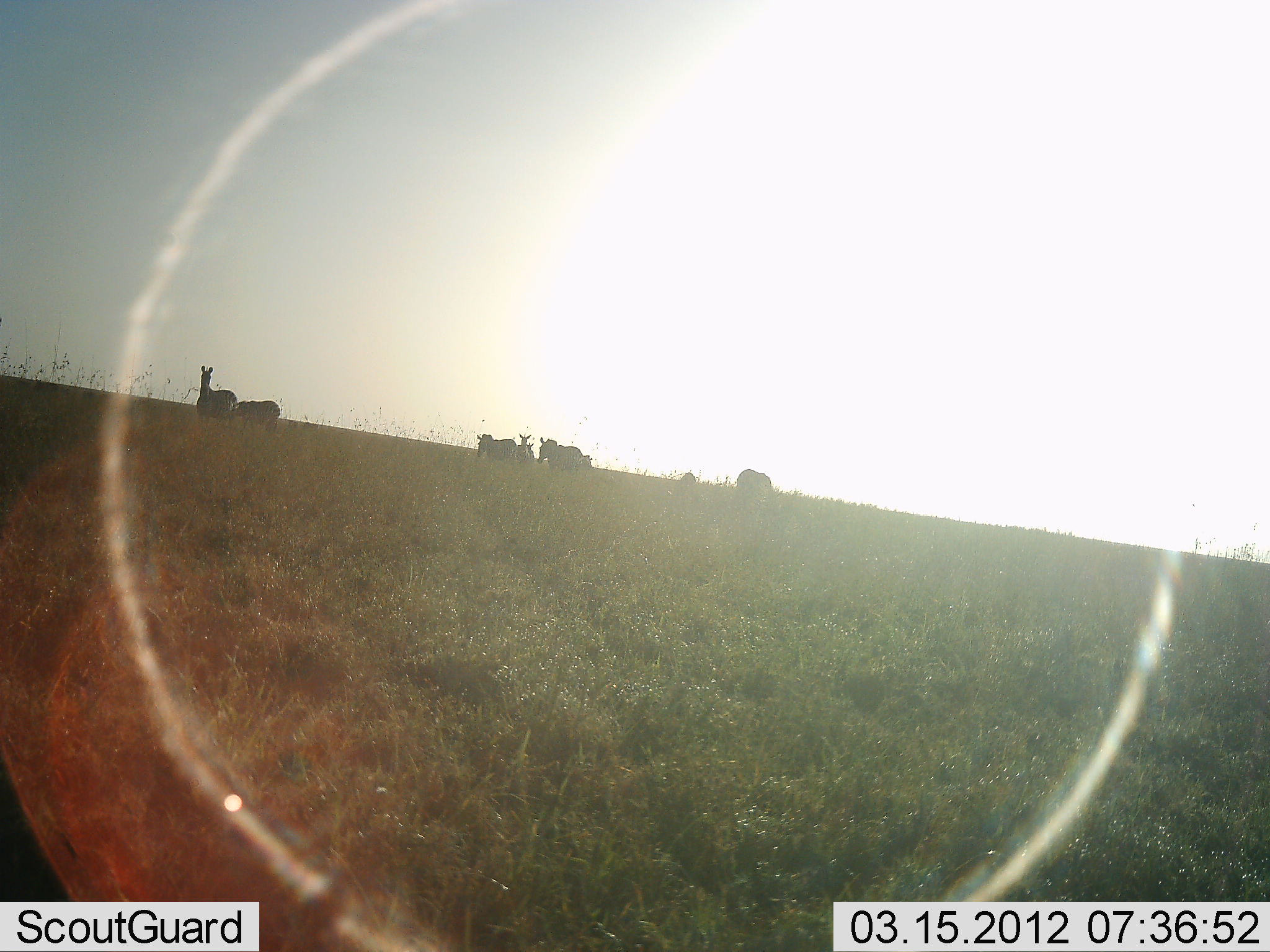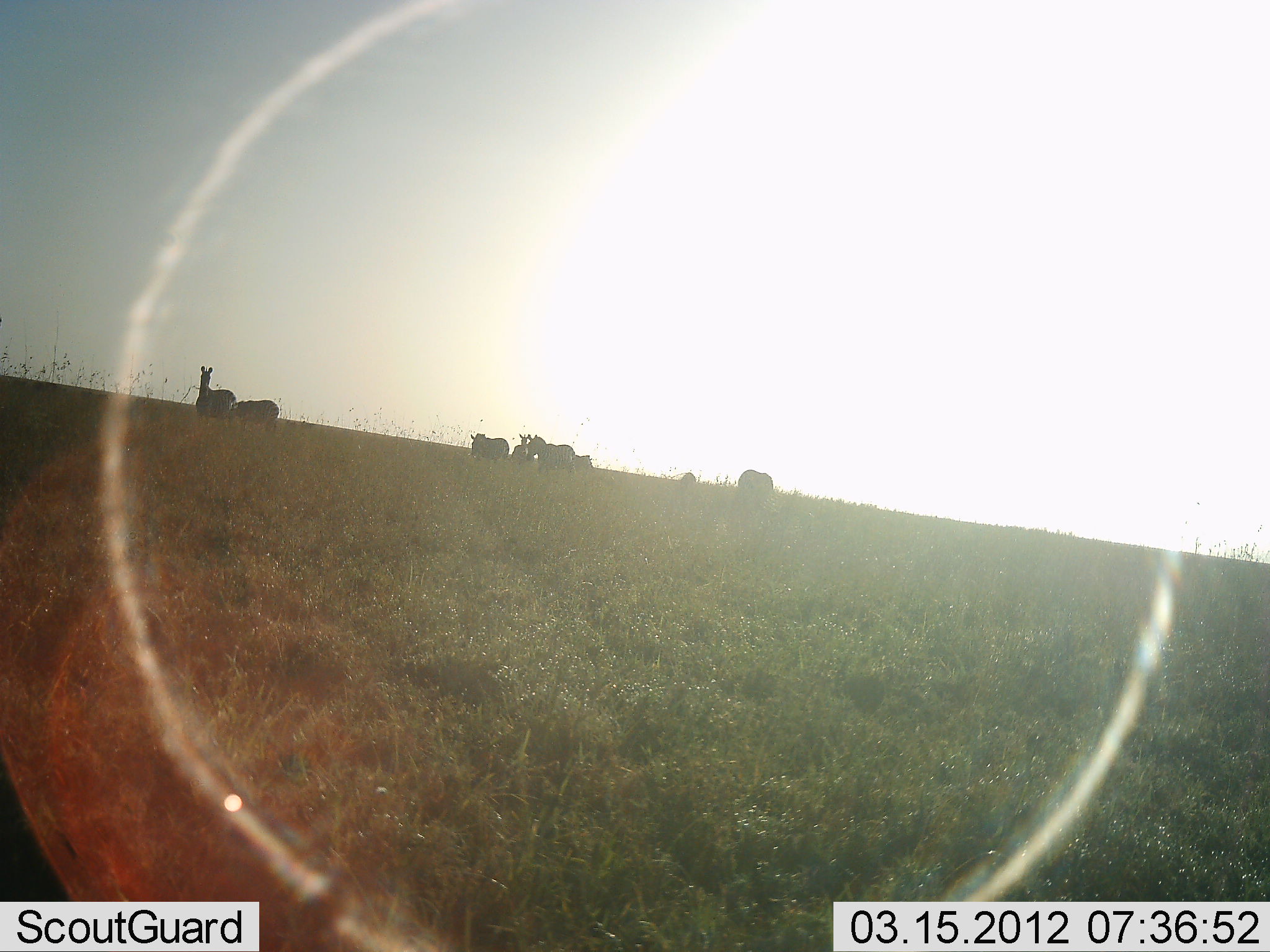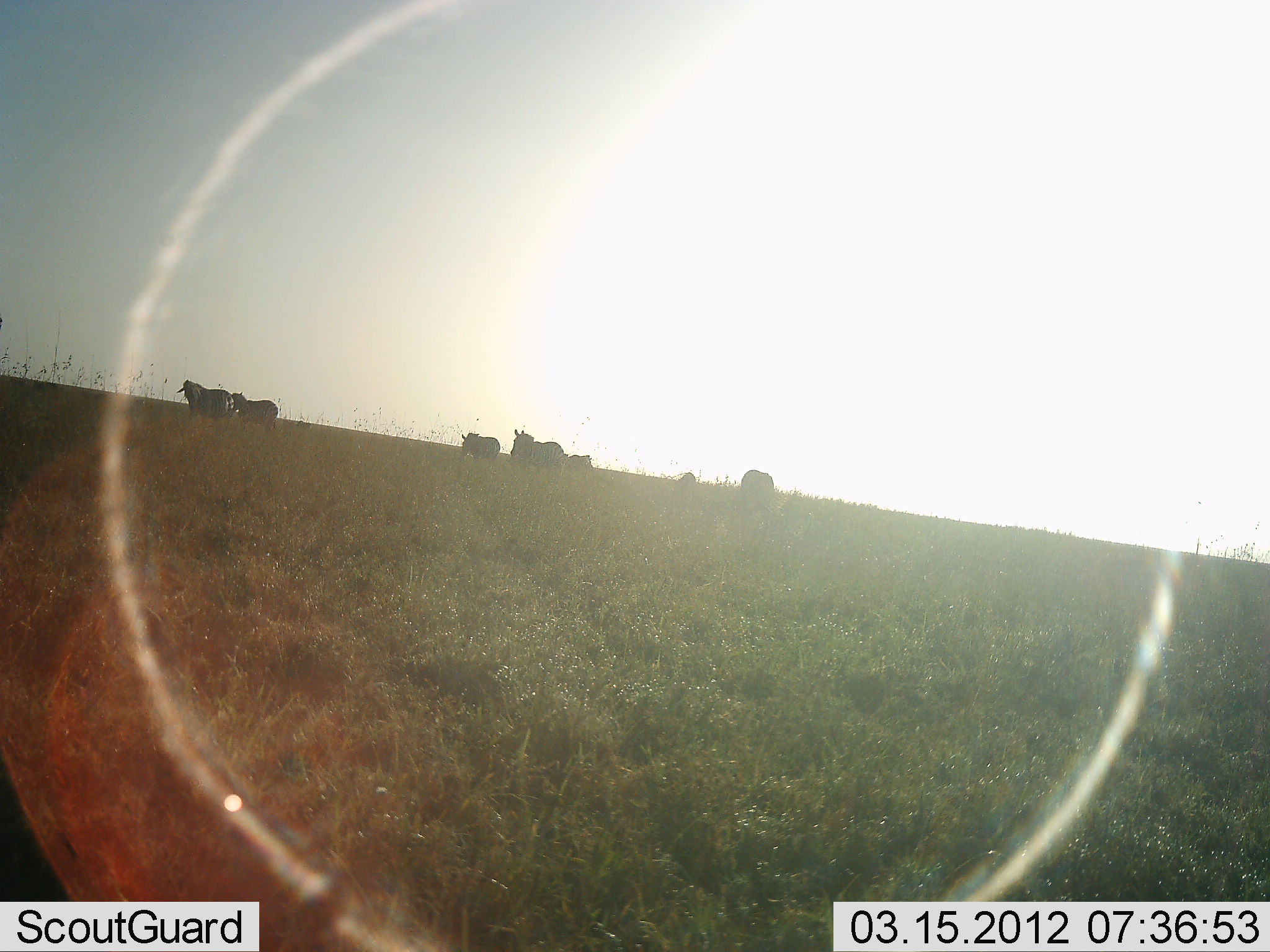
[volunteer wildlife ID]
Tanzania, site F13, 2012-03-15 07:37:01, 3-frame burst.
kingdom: Animalia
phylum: Chordata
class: Mammalia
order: Perissodactyla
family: Equidae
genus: Equus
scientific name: Equus quagga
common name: plains zebra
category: zebra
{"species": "zebra (plains zebra) (Equus quagga)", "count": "7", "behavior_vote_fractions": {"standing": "65%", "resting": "0%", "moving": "50%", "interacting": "5%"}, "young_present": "5%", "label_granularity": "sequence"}